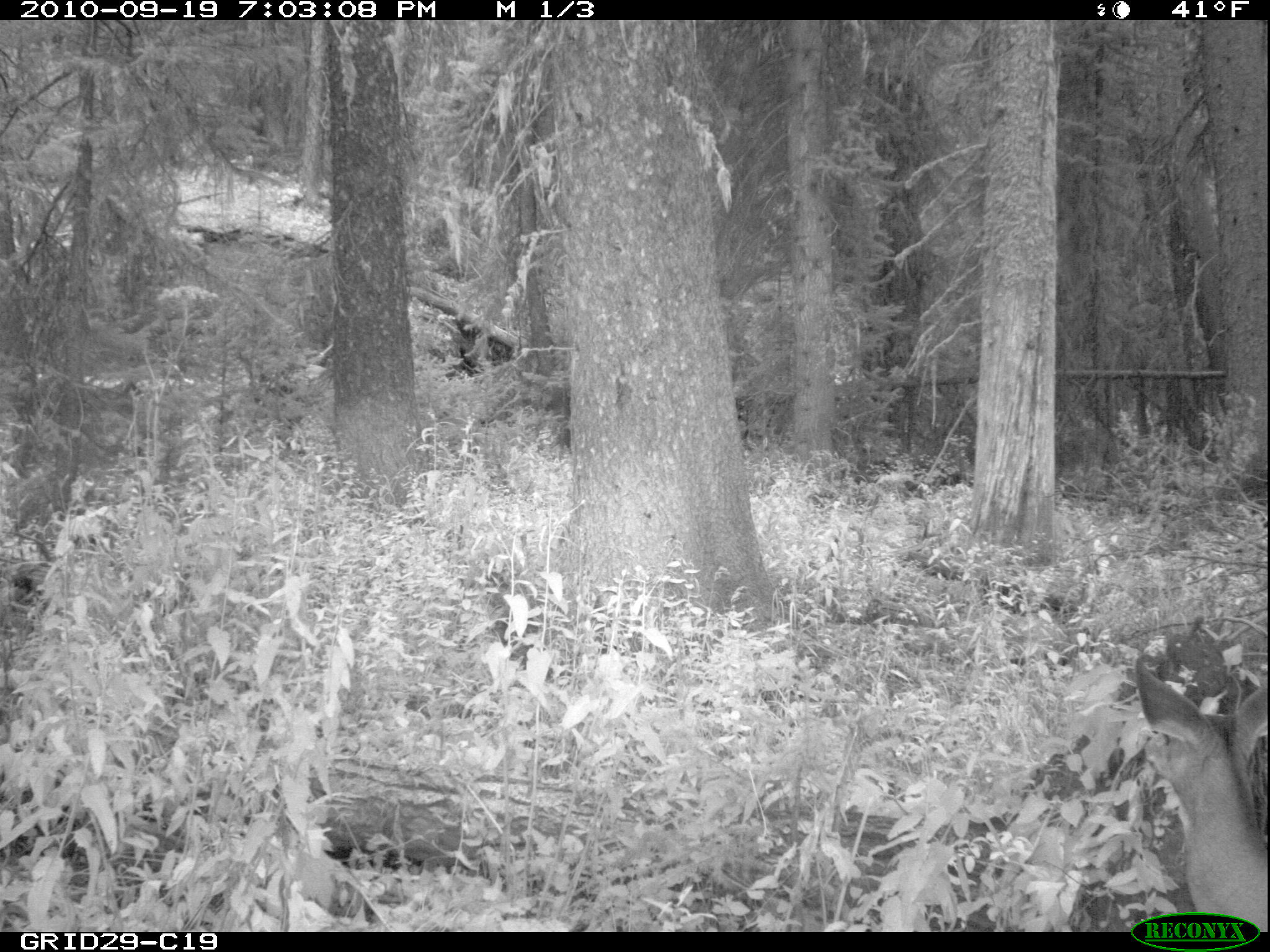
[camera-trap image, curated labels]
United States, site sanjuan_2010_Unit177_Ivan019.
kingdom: Animalia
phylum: Chordata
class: Mammalia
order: Artiodactyla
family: Cervidae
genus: Odocoileus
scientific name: Odocoileus hemionus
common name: mule deer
Odocoileus hemionus (mule deer).